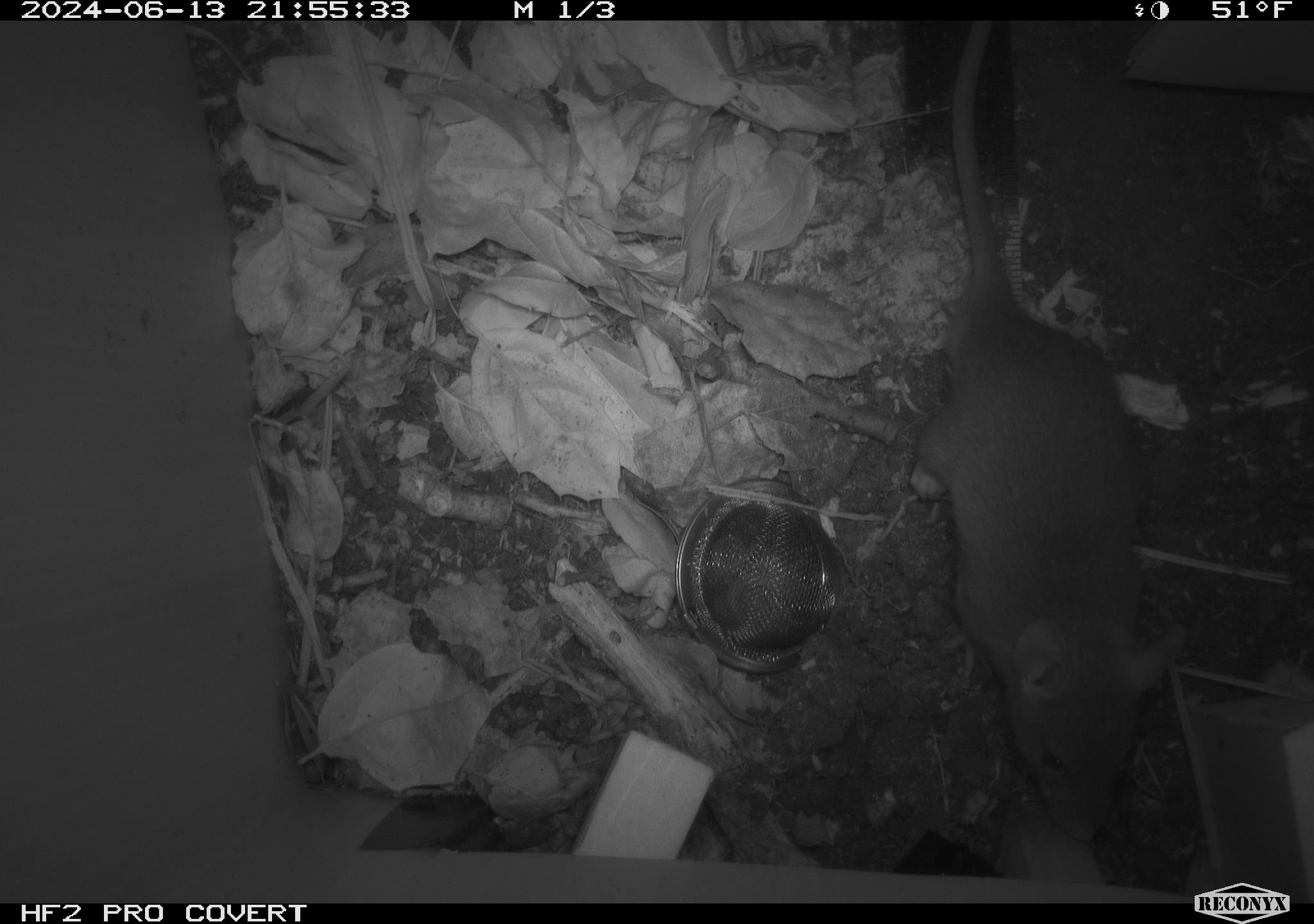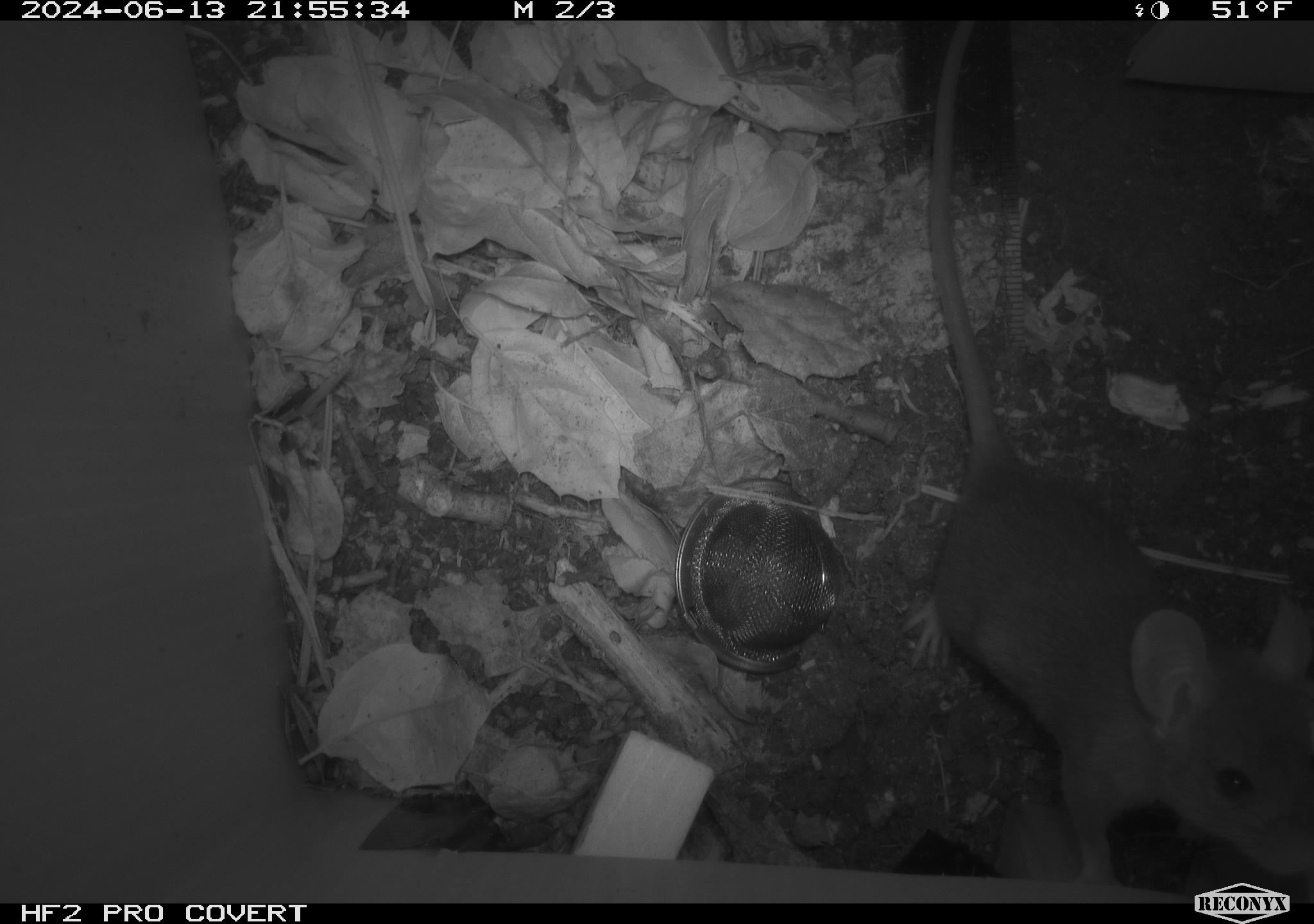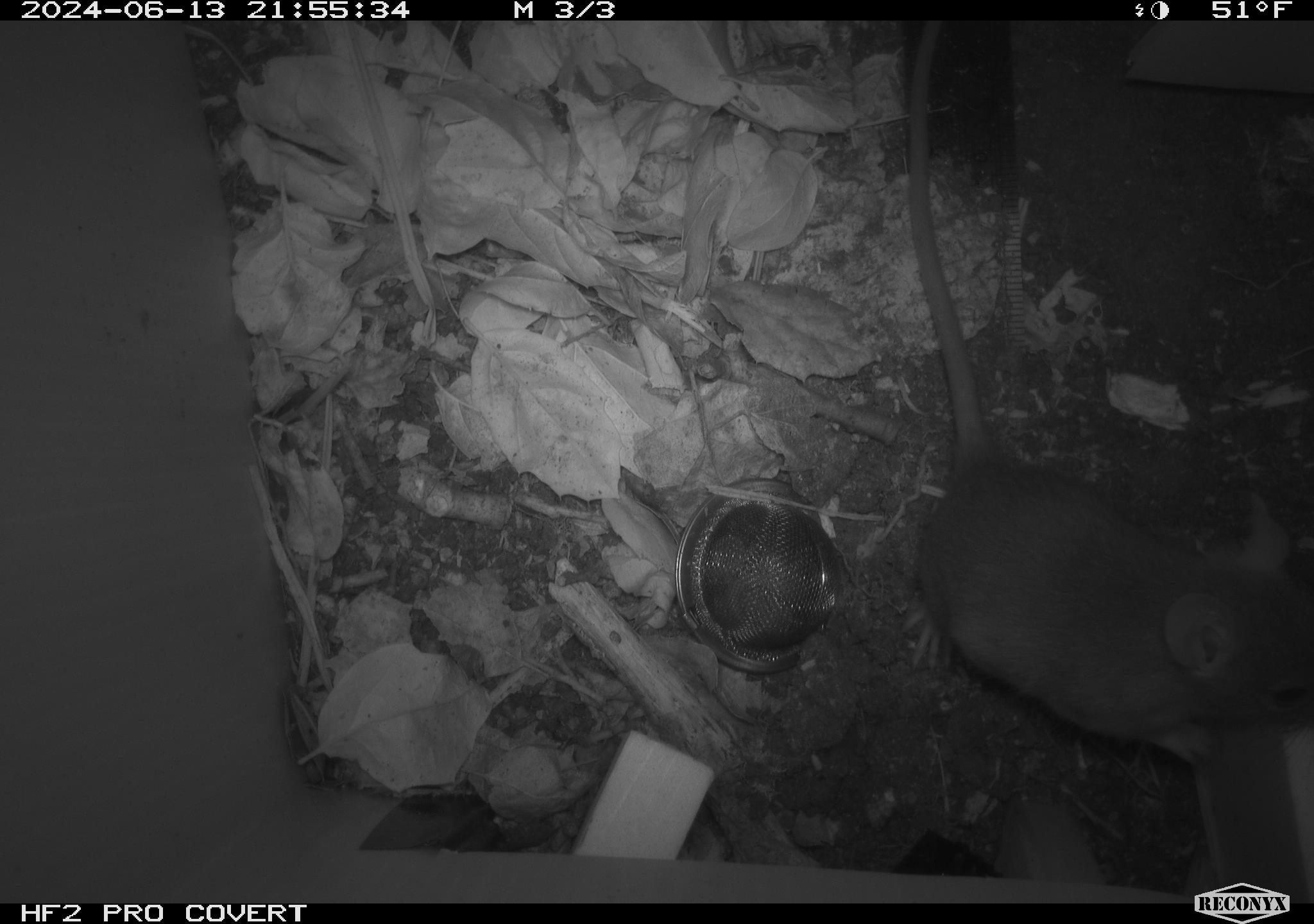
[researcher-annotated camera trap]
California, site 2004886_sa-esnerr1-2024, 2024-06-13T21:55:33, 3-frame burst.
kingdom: Animalia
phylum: Chordata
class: Mammalia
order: Rodentia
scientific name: Rodentia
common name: rodent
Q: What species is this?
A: Rodent (Rodentia).